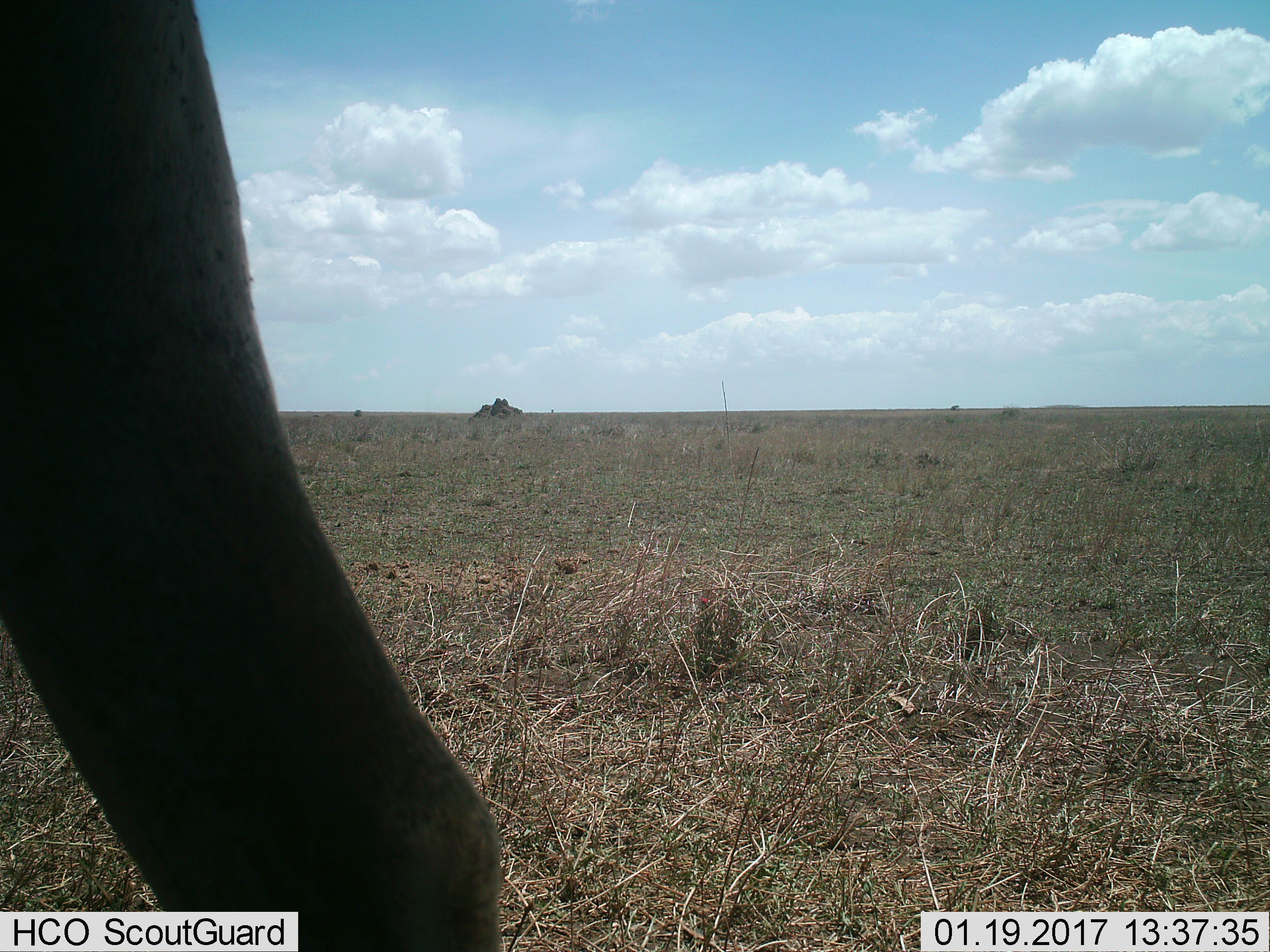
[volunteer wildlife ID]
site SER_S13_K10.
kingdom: Animalia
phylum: Chordata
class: Mammalia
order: Artiodactyla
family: Bovidae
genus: Connochaetes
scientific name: Connochaetes taurinus taurinus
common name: blue wildebeest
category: wildebeestblue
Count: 1.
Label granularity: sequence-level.